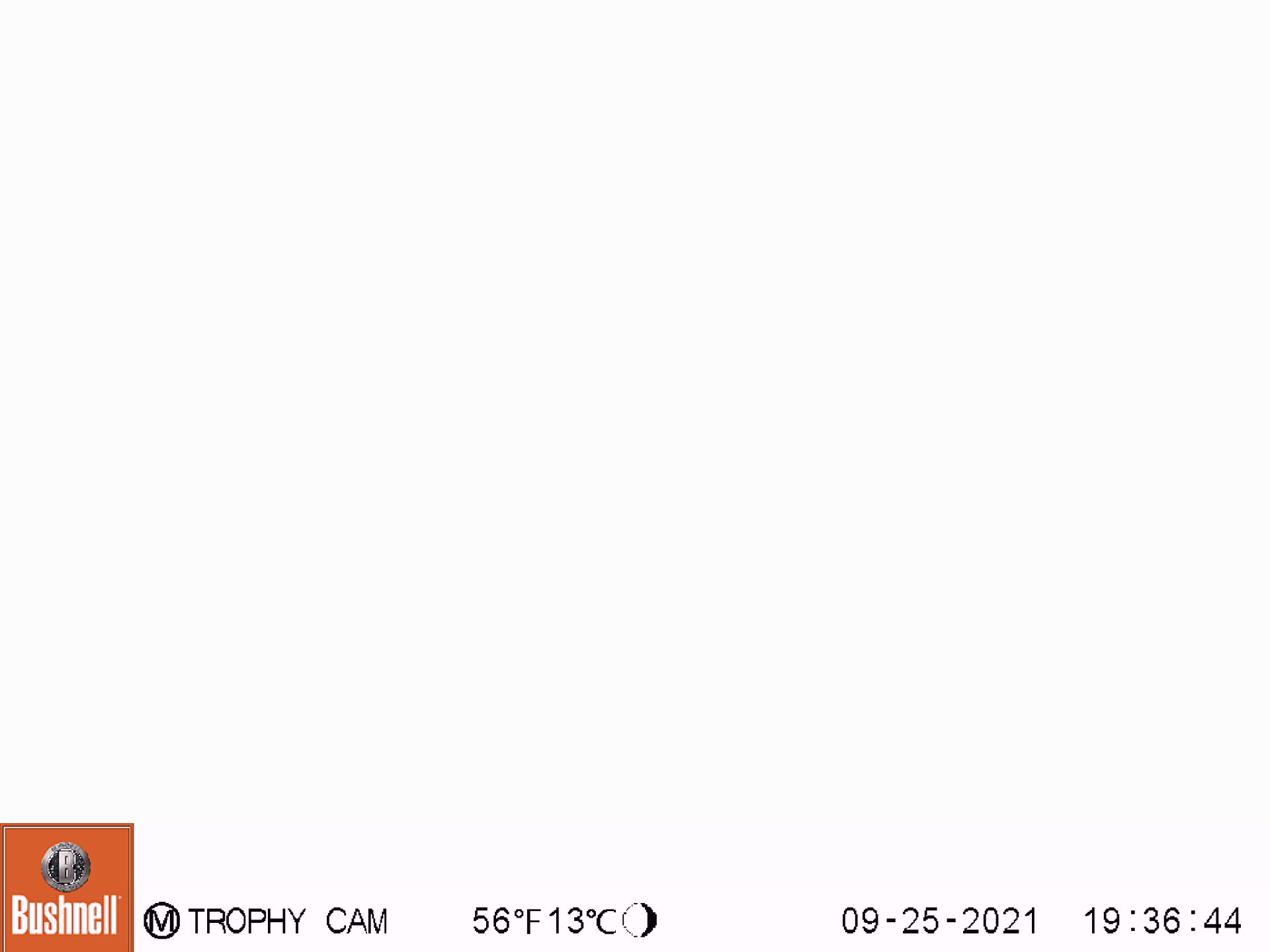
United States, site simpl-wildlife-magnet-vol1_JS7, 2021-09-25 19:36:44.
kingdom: Animalia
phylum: Chordata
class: Mammalia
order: Rodentia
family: Sciuridae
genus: Glaucomys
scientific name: Glaucomys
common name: flying squirrel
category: flying squirrel sp.